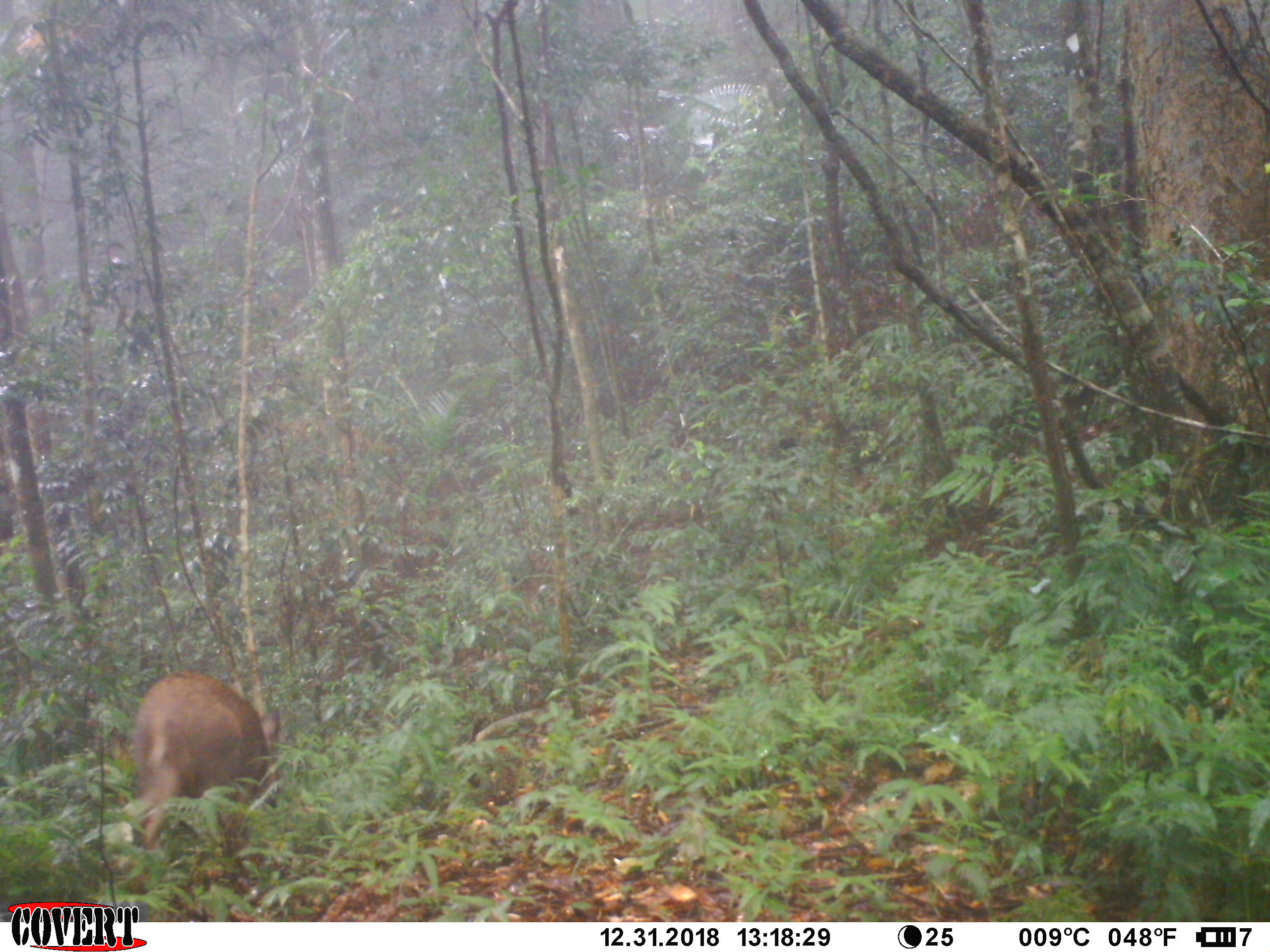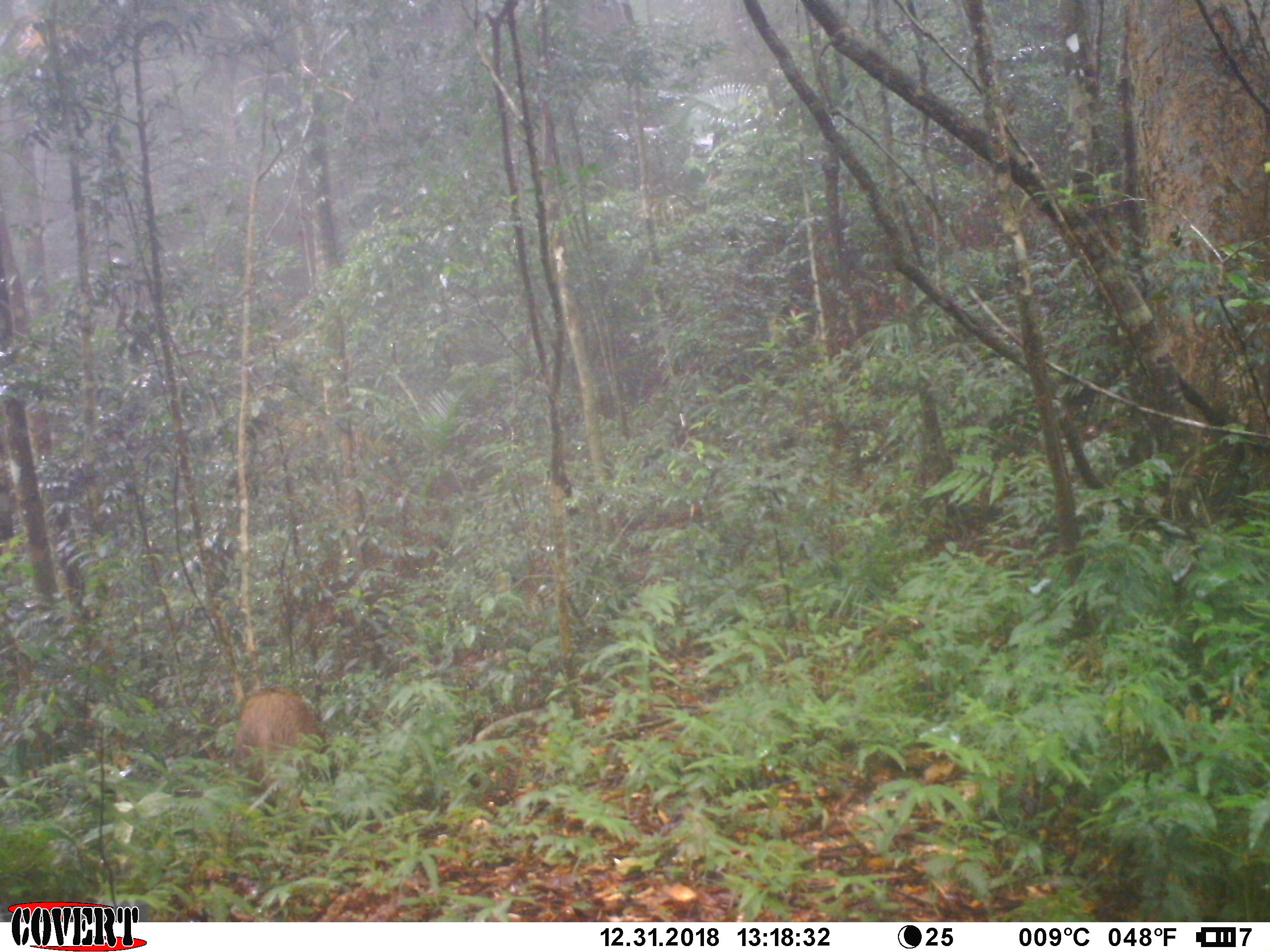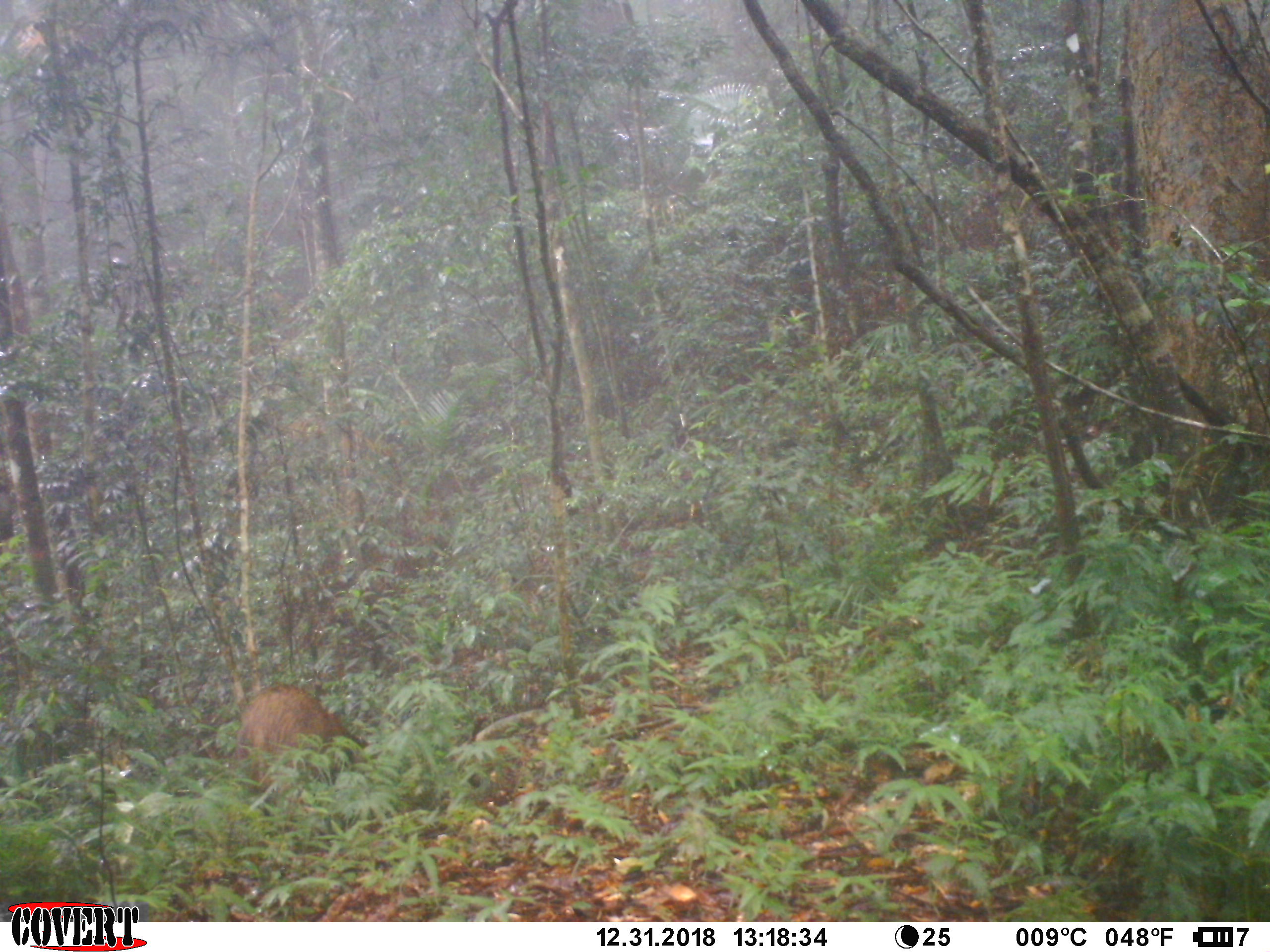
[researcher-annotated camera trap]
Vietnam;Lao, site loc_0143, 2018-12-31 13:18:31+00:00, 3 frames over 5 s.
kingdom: Animalia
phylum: Chordata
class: Mammalia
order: Artiodactyla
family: Suidae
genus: Sus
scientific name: Sus scrofa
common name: eurasian wild pig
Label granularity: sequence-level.